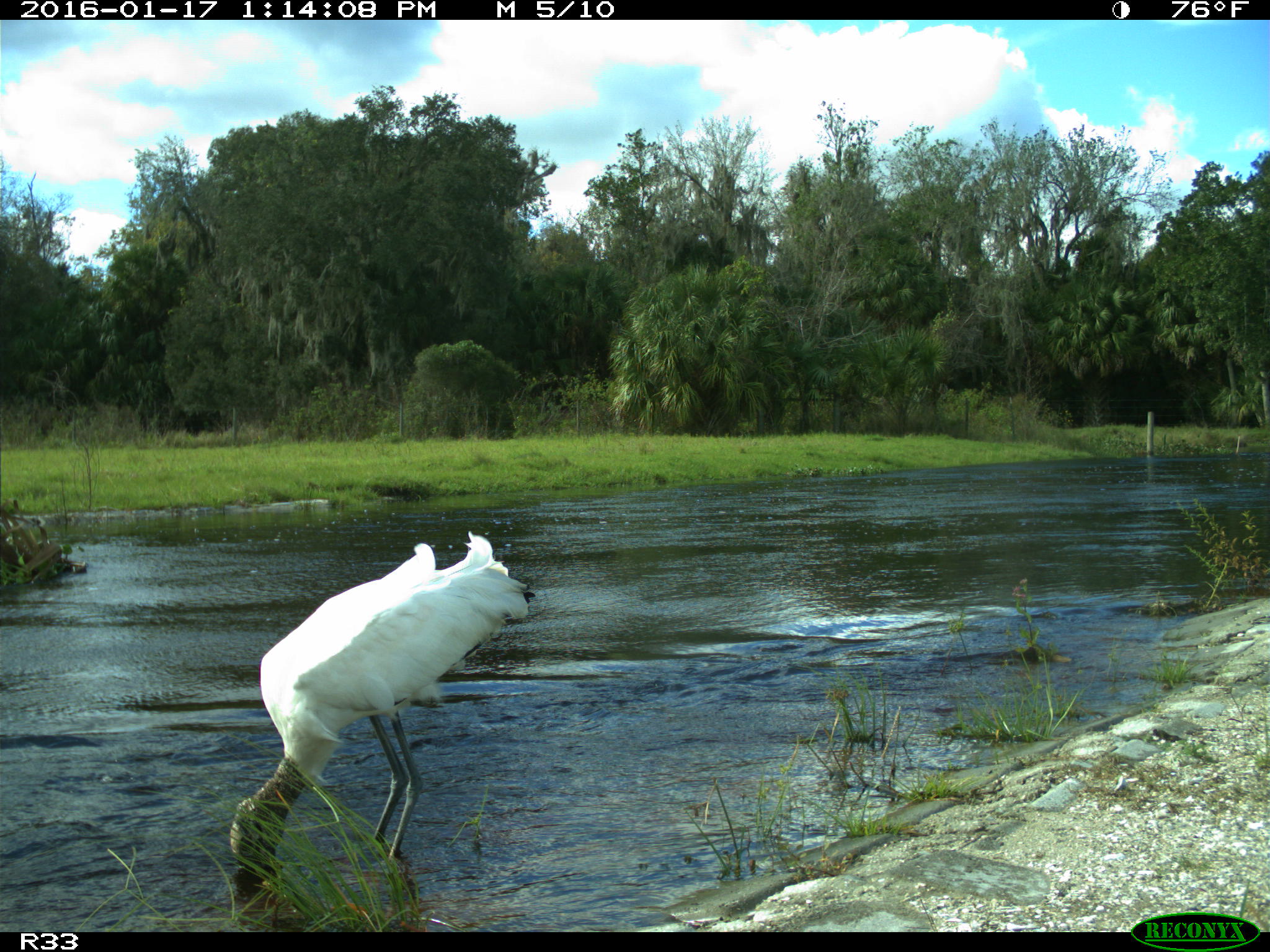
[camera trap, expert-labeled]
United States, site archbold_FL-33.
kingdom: Animalia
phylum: Chordata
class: Aves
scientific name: Aves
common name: birds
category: unidentified bird